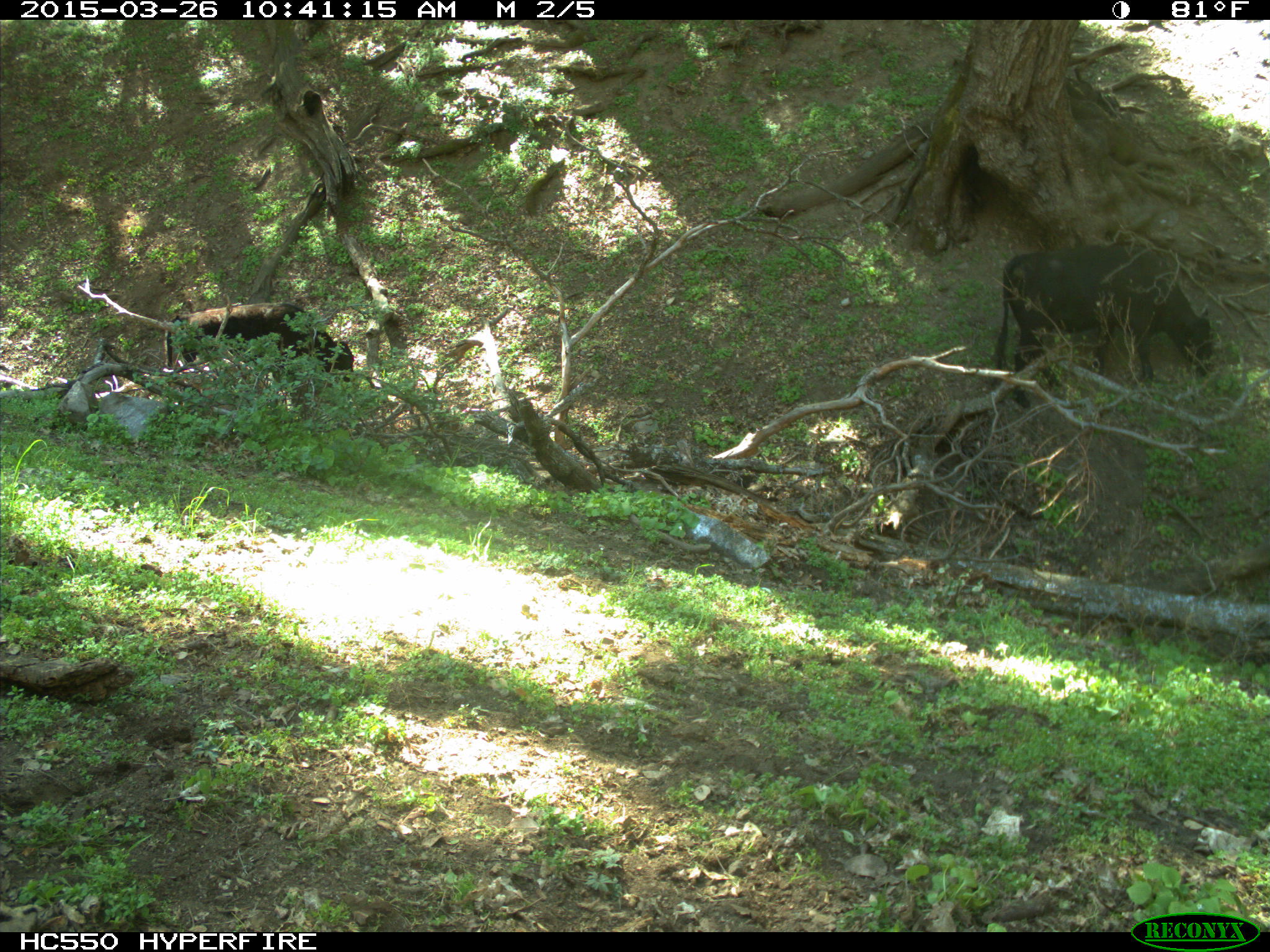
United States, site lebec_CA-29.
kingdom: Animalia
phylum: Chordata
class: Mammalia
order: Artiodactyla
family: Bovidae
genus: Bos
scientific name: Bos taurus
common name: domestic cow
Bos taurus (domestic cow).